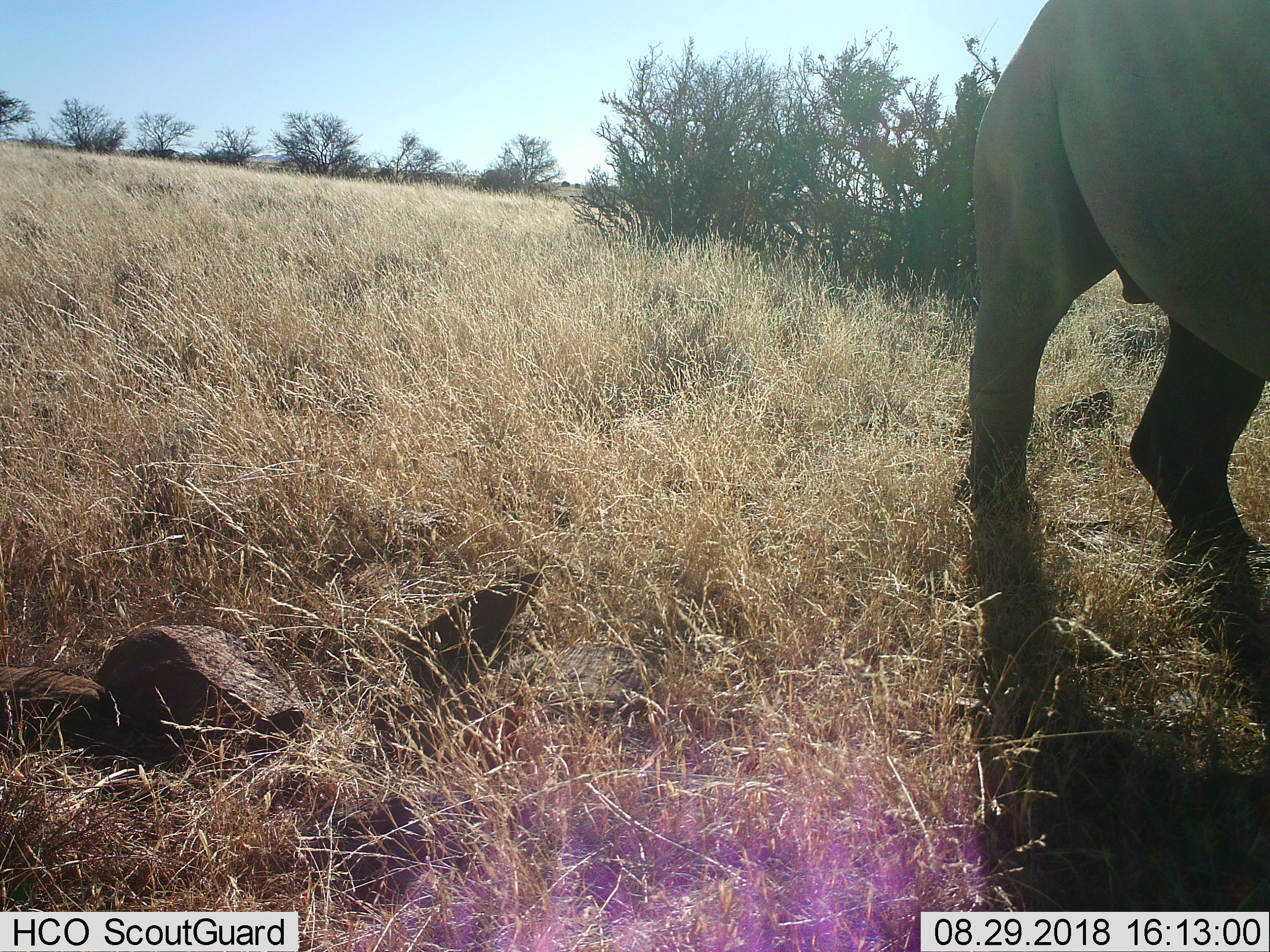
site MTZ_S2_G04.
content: unidentified animal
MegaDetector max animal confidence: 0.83